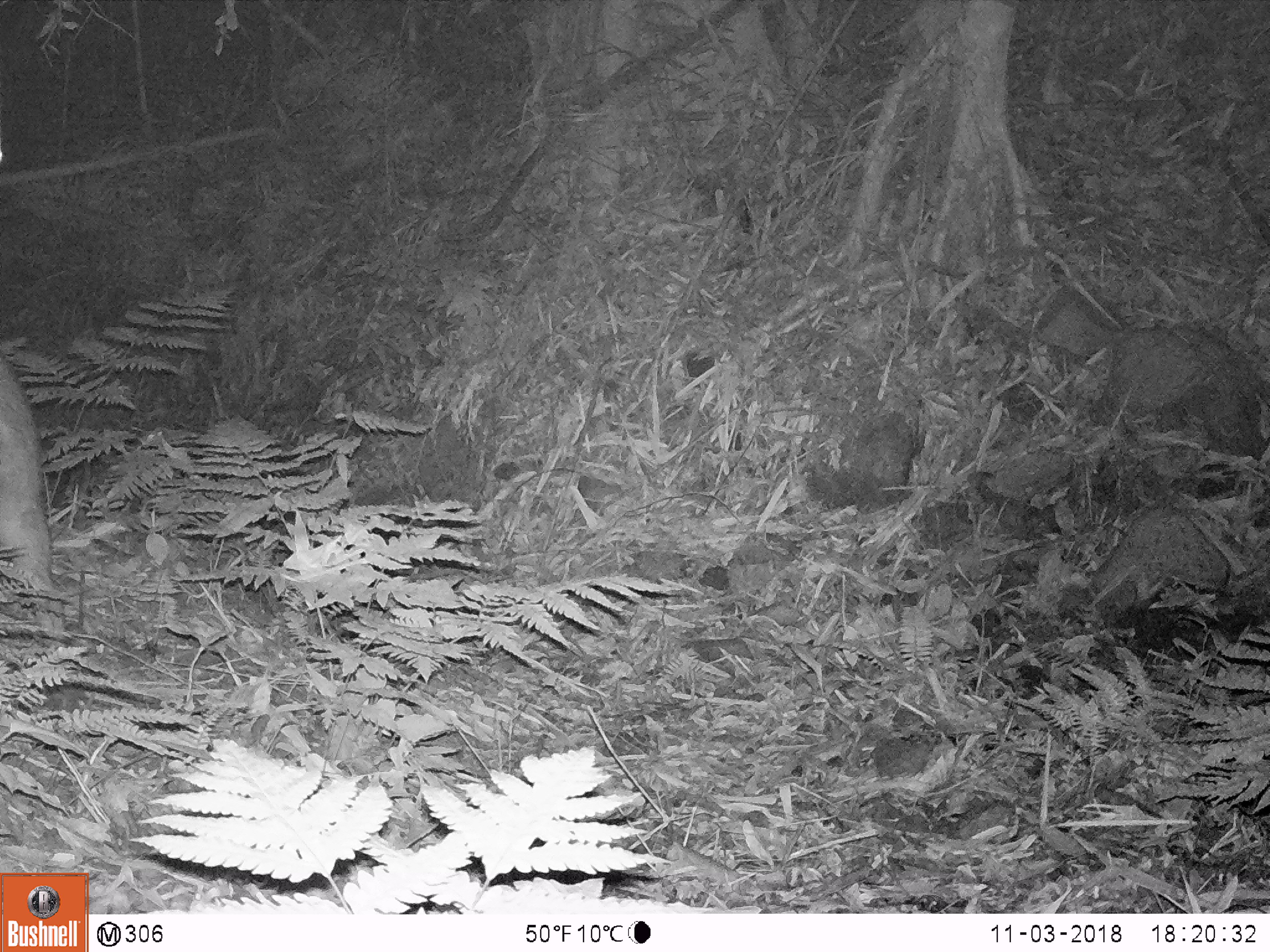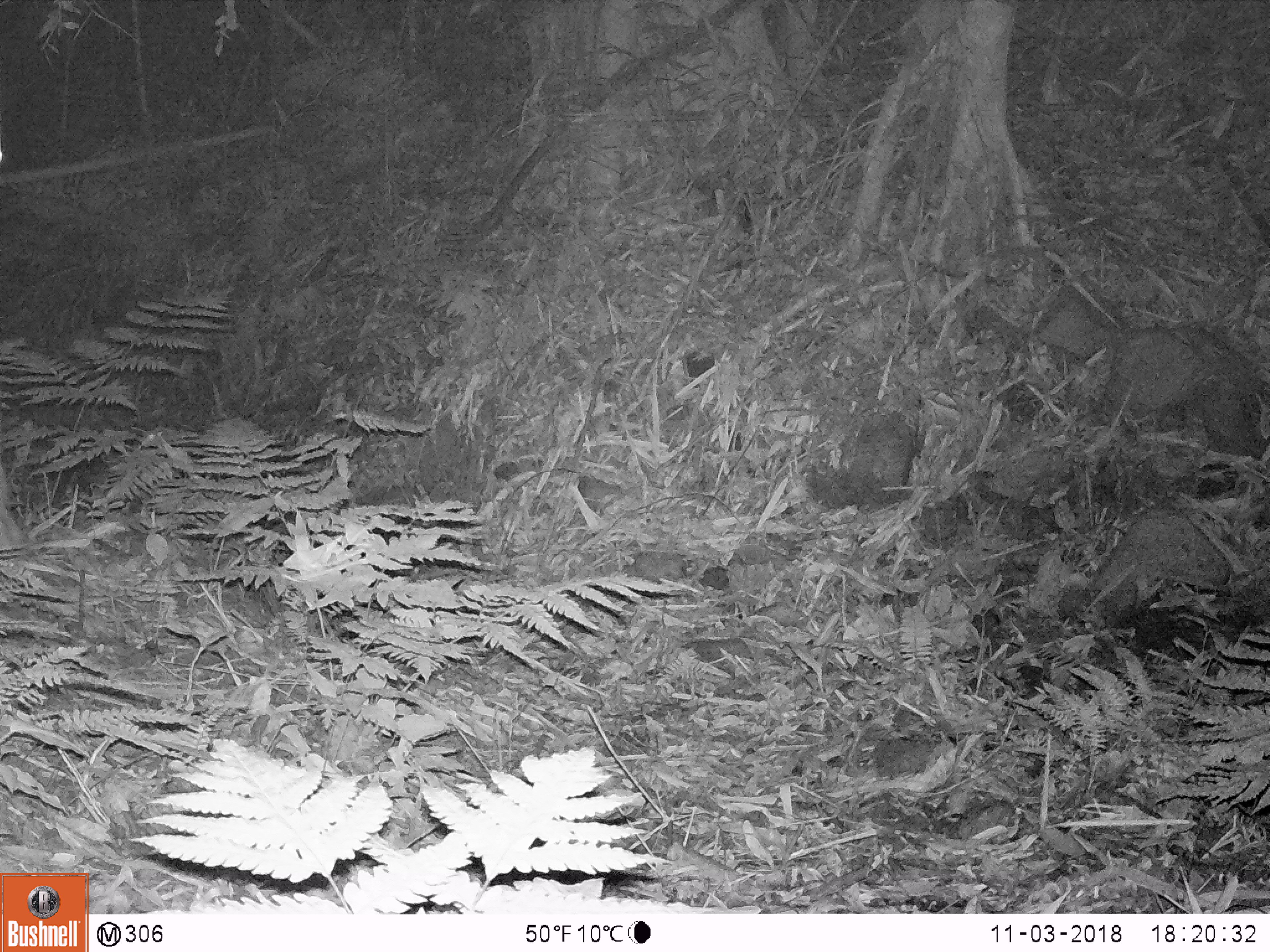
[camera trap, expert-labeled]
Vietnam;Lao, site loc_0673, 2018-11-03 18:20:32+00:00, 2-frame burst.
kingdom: Animalia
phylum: Chordata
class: Mammalia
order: Artiodactyla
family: Suidae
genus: Sus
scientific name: Sus scrofa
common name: eurasian wild pig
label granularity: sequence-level